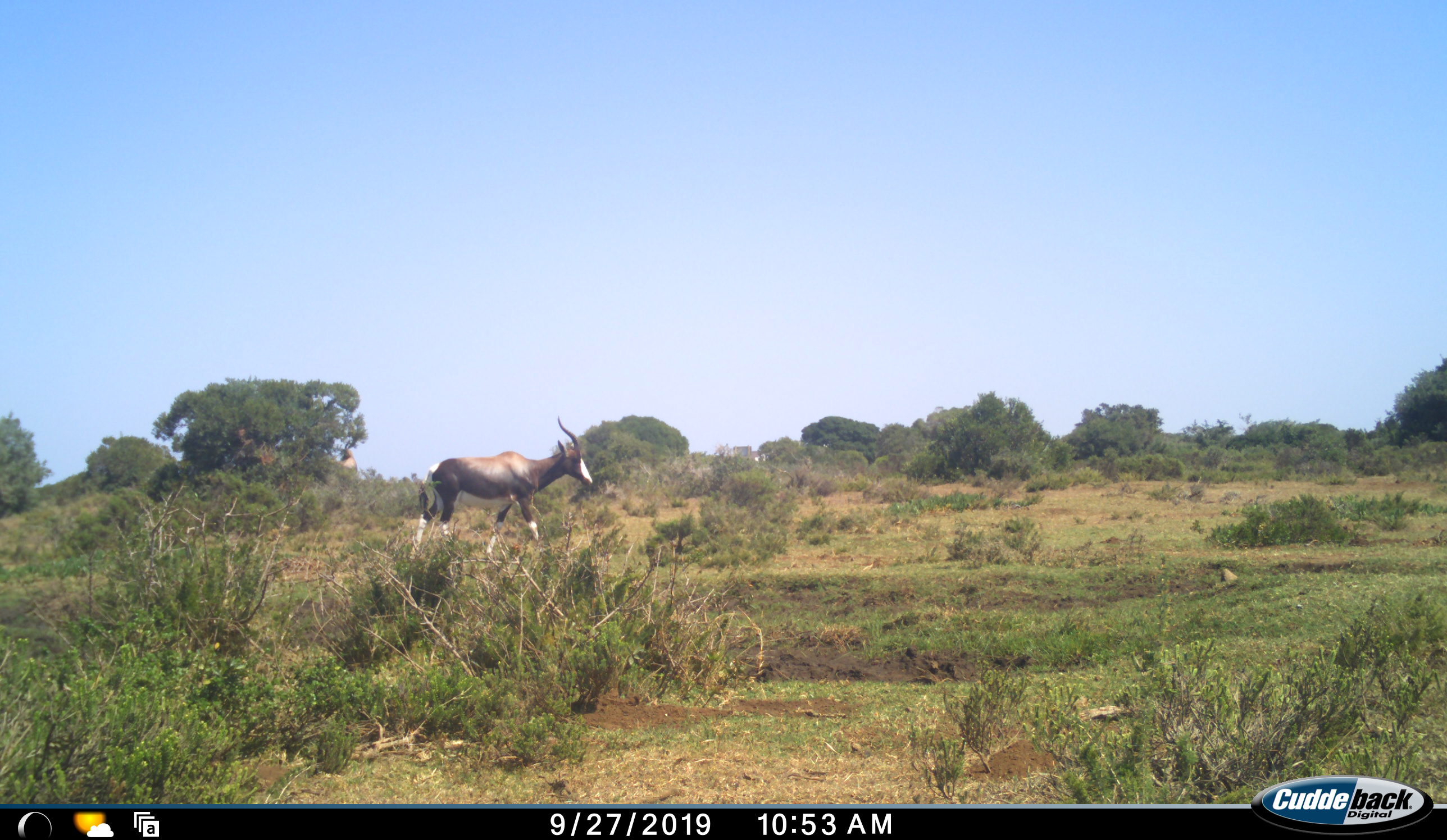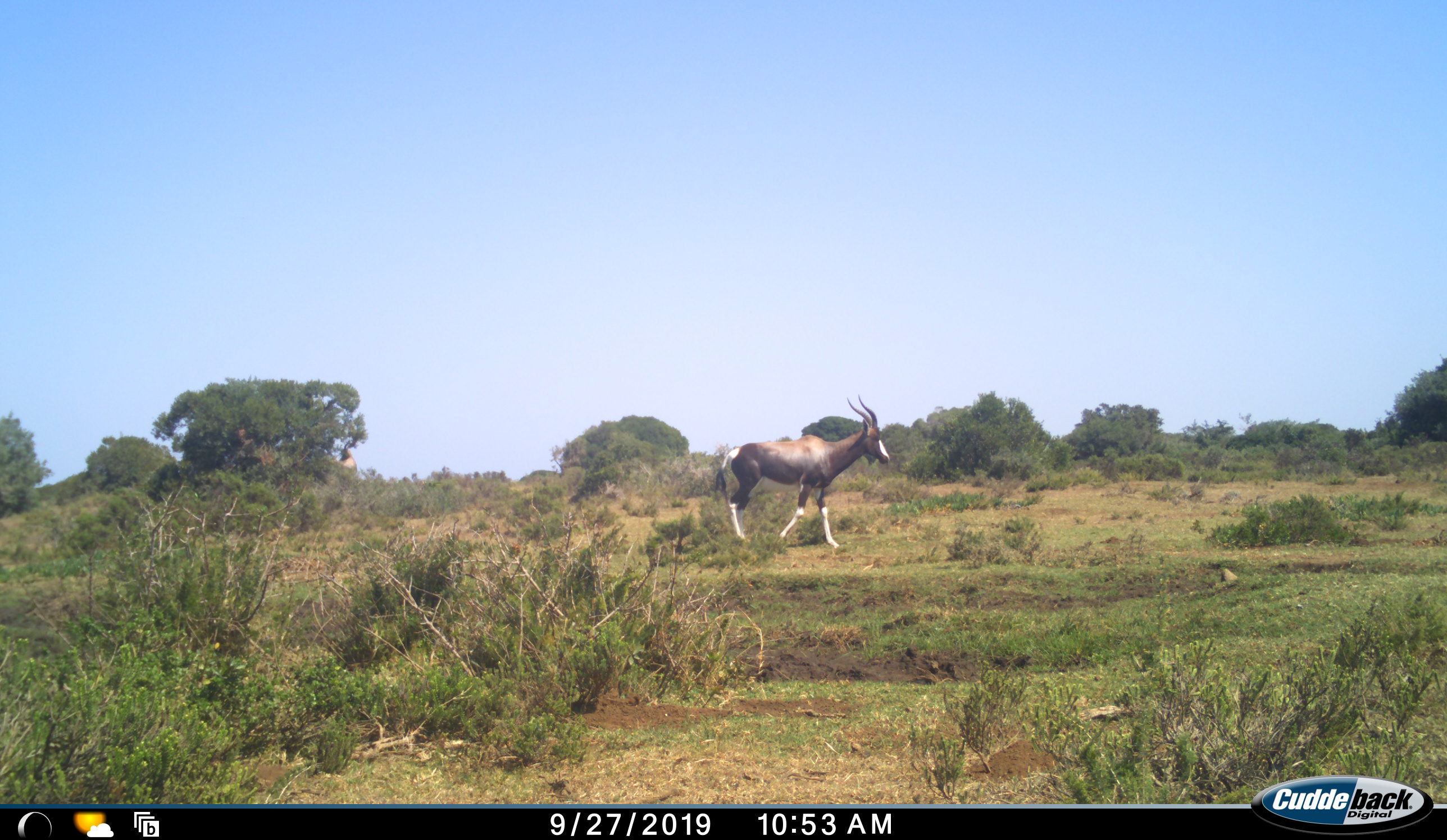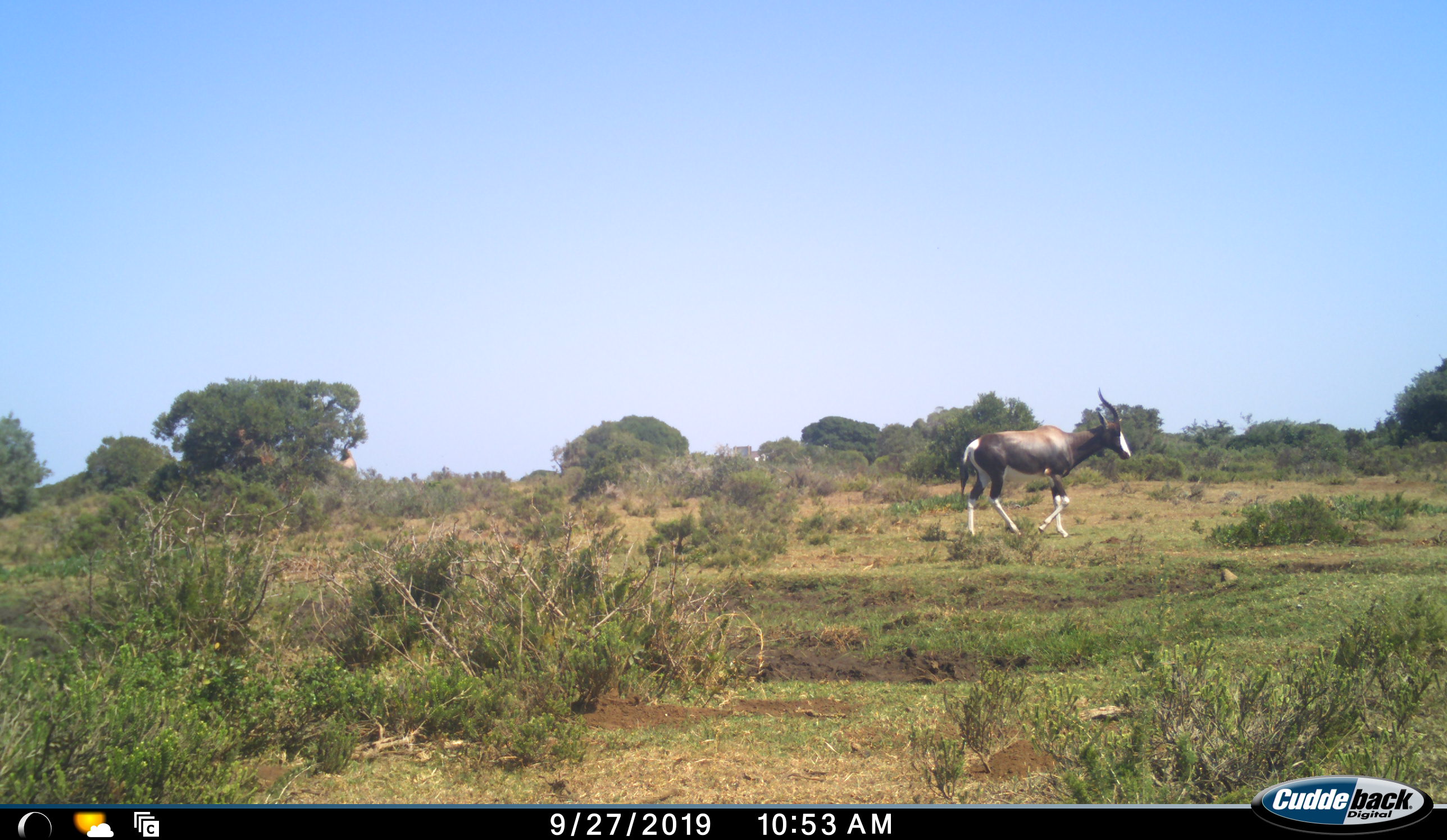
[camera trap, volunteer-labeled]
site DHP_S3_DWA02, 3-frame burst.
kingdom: Animalia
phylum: Chordata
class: Mammalia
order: Artiodactyla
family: Bovidae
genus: Damaliscus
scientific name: Damaliscus pygargus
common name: bontebok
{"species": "bontebok (Damaliscus pygargus)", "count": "1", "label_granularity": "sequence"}